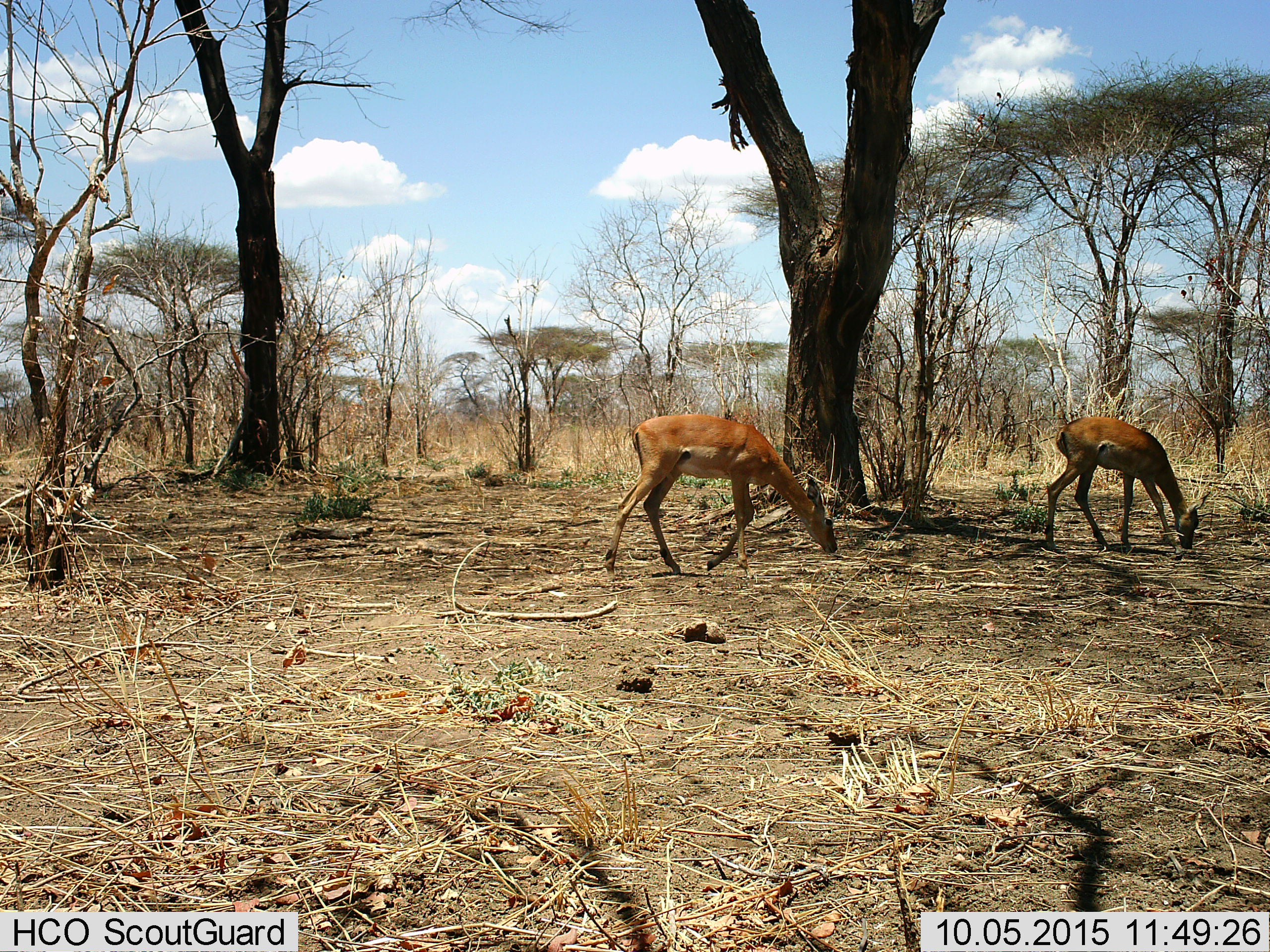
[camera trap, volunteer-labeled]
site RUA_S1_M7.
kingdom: Animalia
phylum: Chordata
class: Mammalia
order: Artiodactyla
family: Bovidae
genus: Aepyceros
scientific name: Aepyceros melampus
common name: impala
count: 2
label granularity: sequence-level